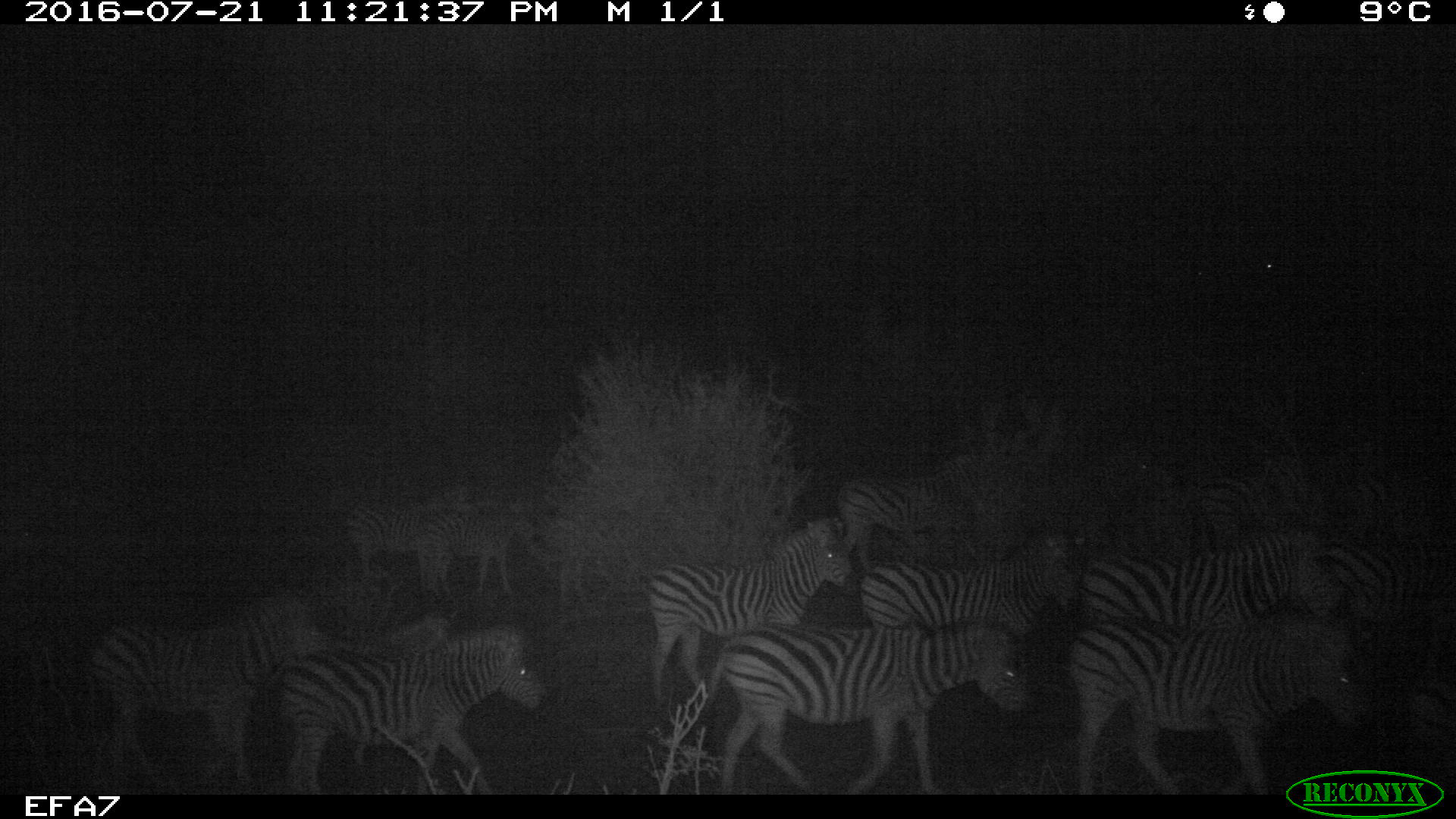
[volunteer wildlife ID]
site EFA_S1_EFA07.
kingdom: Animalia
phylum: Chordata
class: Mammalia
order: Perissodactyla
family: Equidae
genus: Equus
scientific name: Equus quagga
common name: plains zebra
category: zebraplains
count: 11-50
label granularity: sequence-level